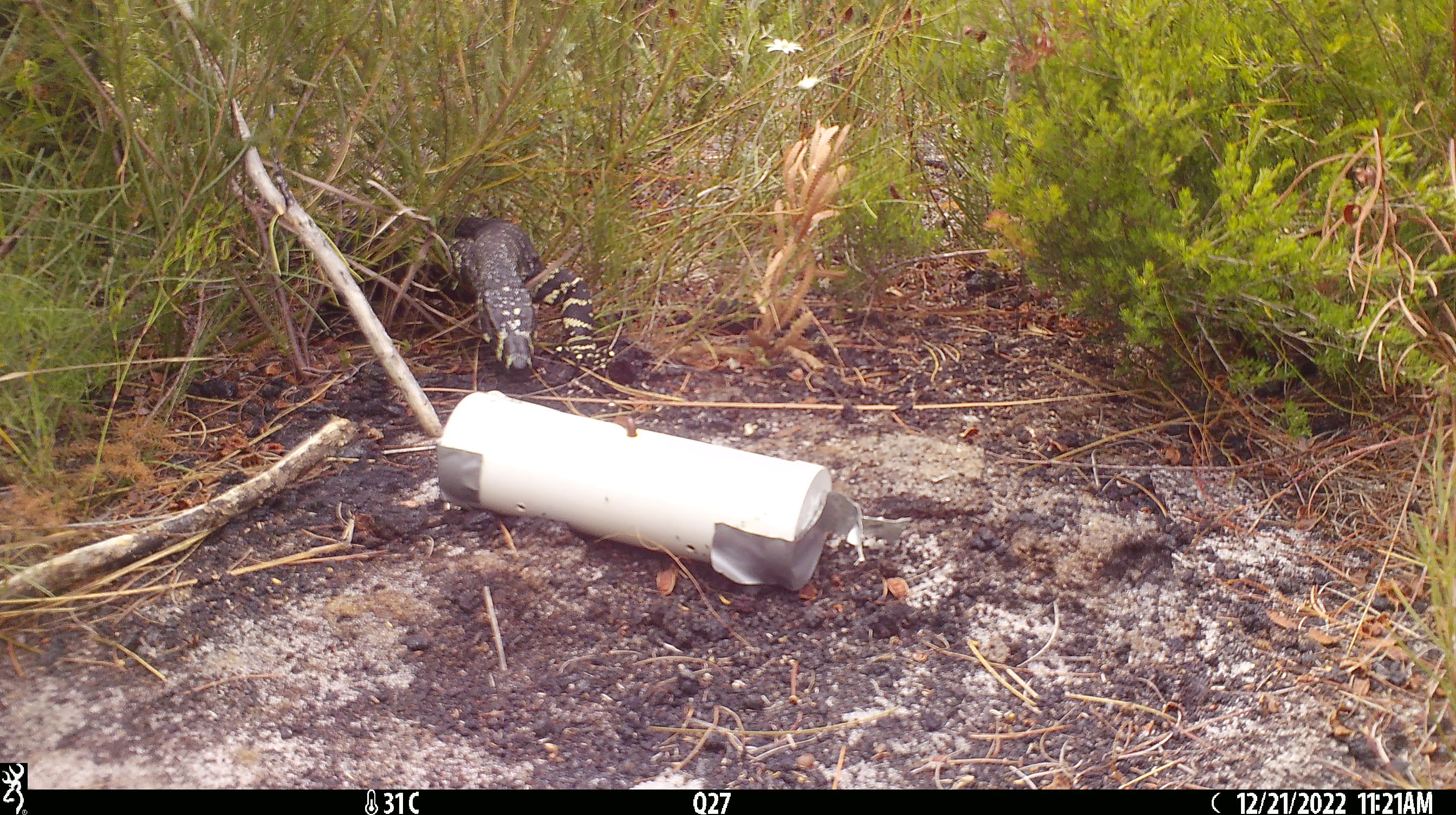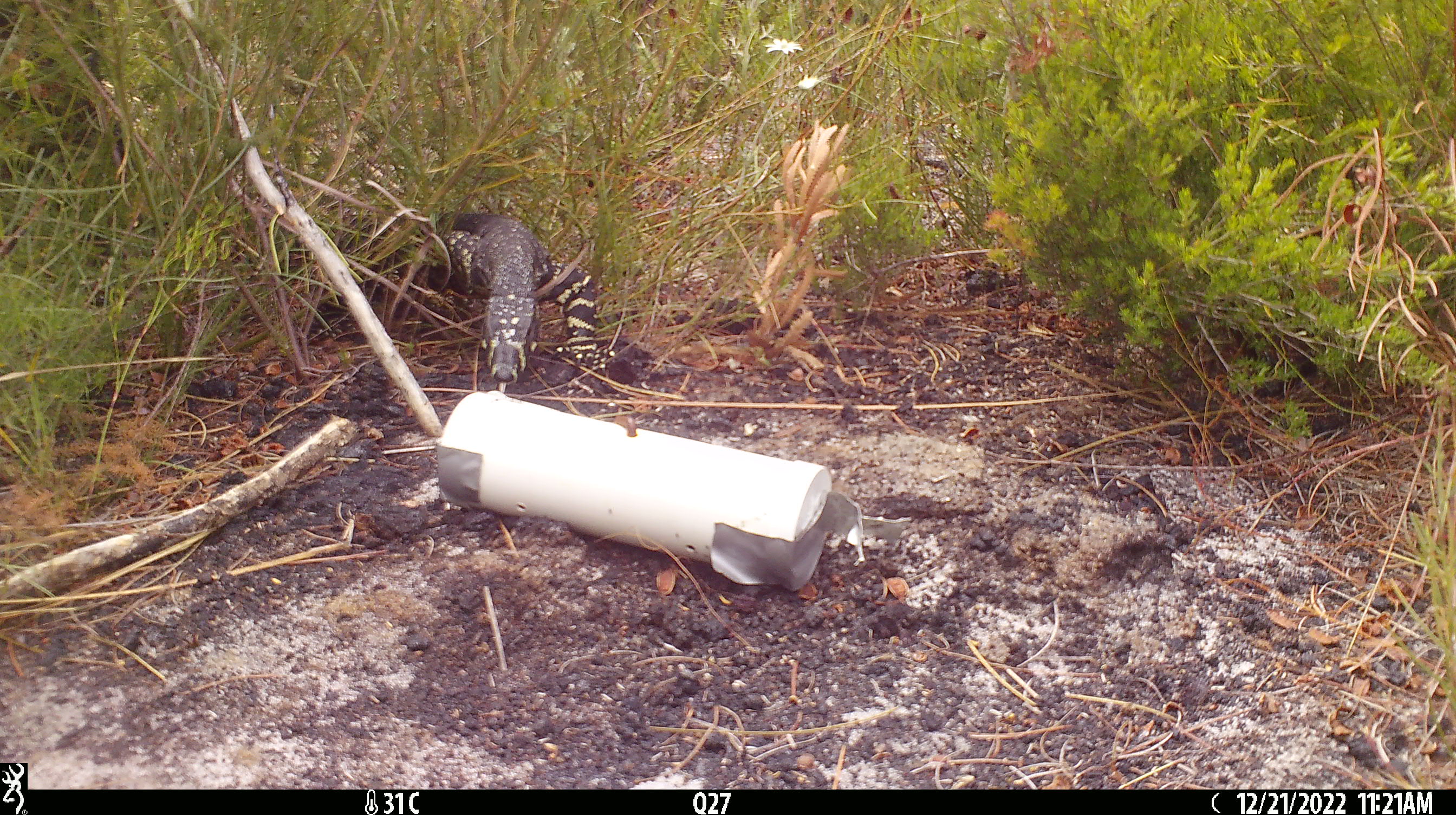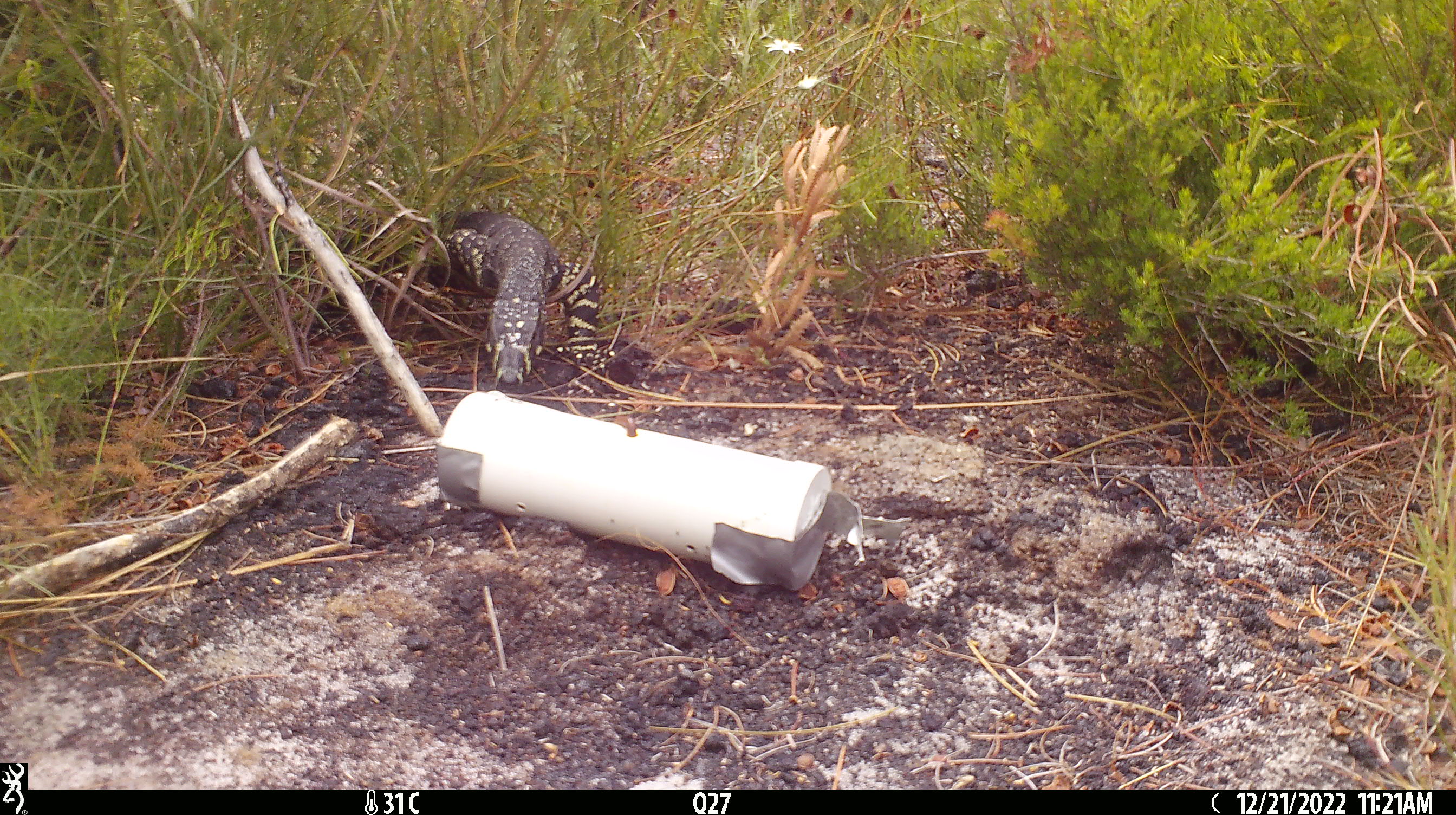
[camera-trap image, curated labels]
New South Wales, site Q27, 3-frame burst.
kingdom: Animalia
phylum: Chordata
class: Reptilia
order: Squamata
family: Varanidae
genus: Varanus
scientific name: Varanus varius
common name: lace monitor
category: goanna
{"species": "goanna (lace monitor) (Varanus varius)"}